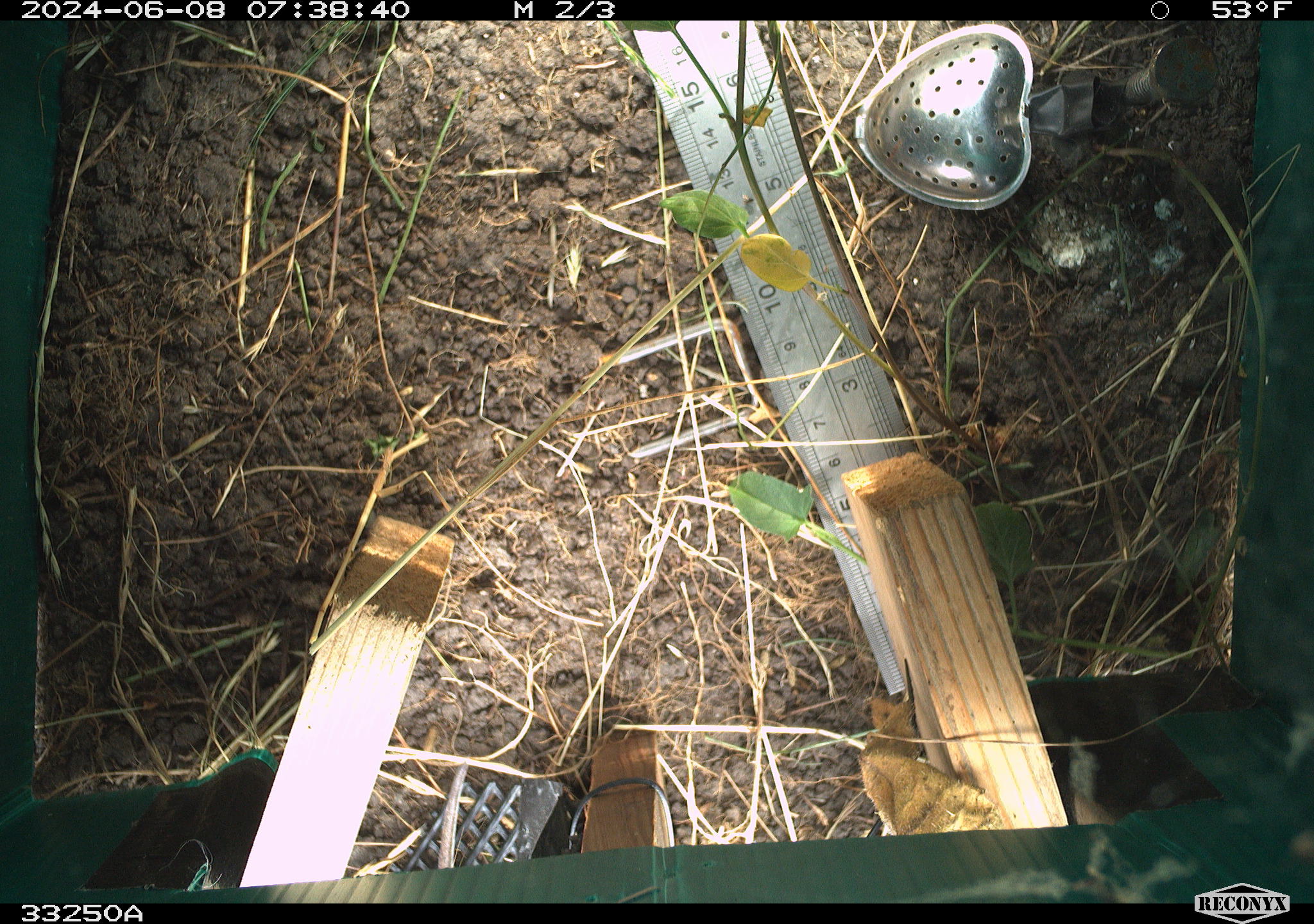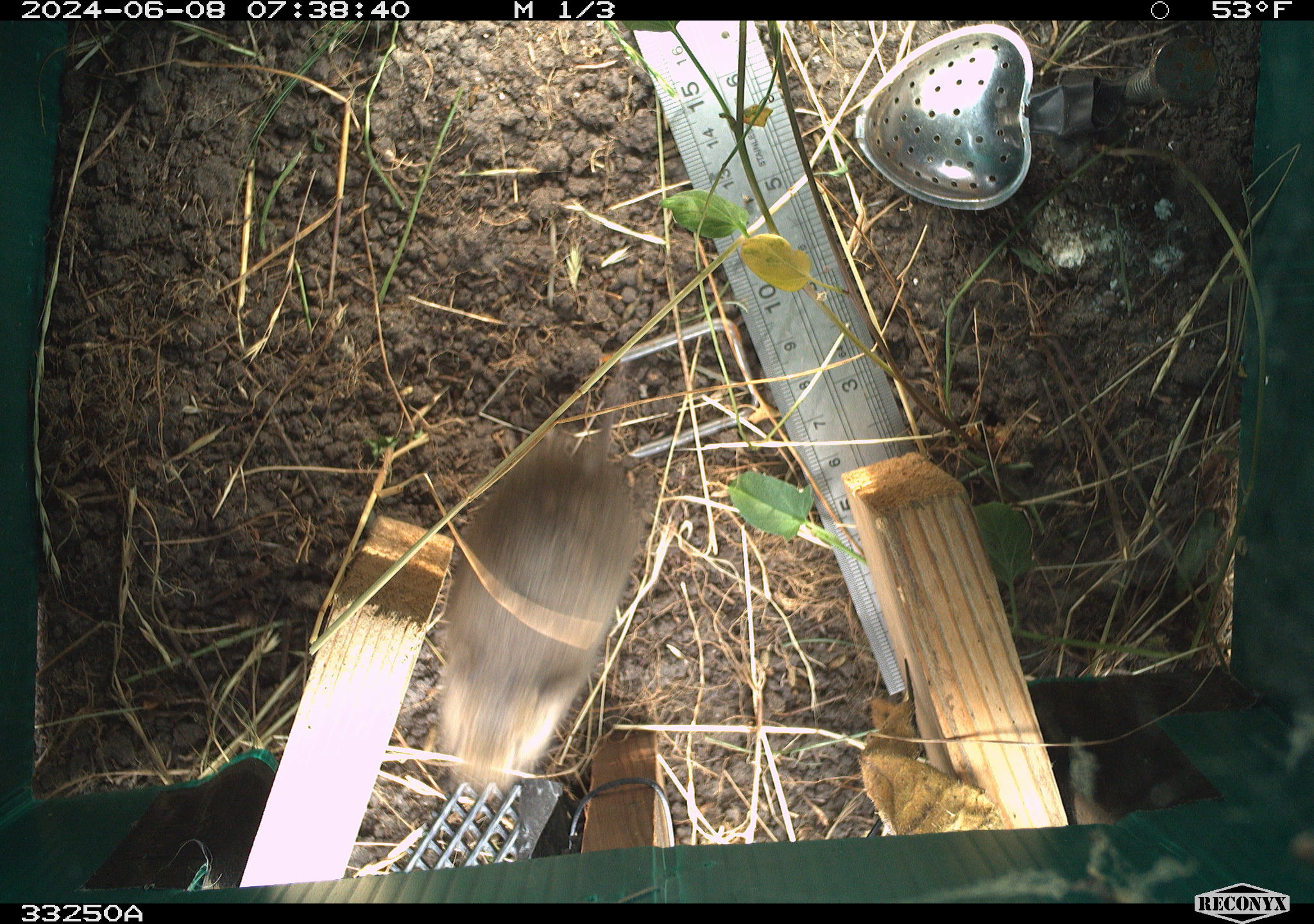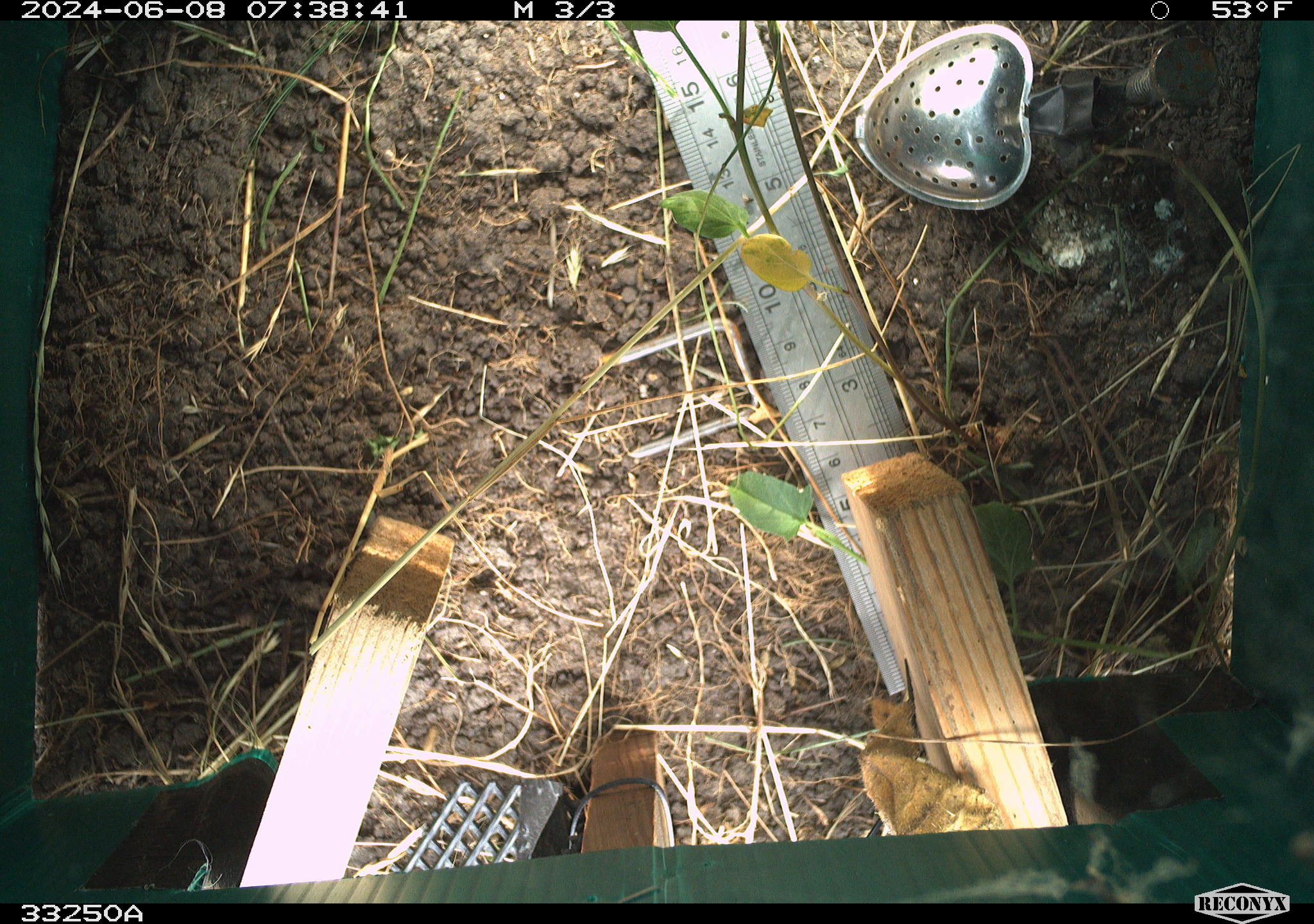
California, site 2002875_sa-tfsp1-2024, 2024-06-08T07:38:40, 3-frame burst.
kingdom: Animalia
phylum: Chordata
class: Mammalia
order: Rodentia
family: Cricetidae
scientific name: Arvicolinae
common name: voles, lemmings, and muskrats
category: arvicolinae subfamily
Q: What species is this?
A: Arvicolinae subfamily (voles, lemmings, and muskrats) (Arvicolinae).